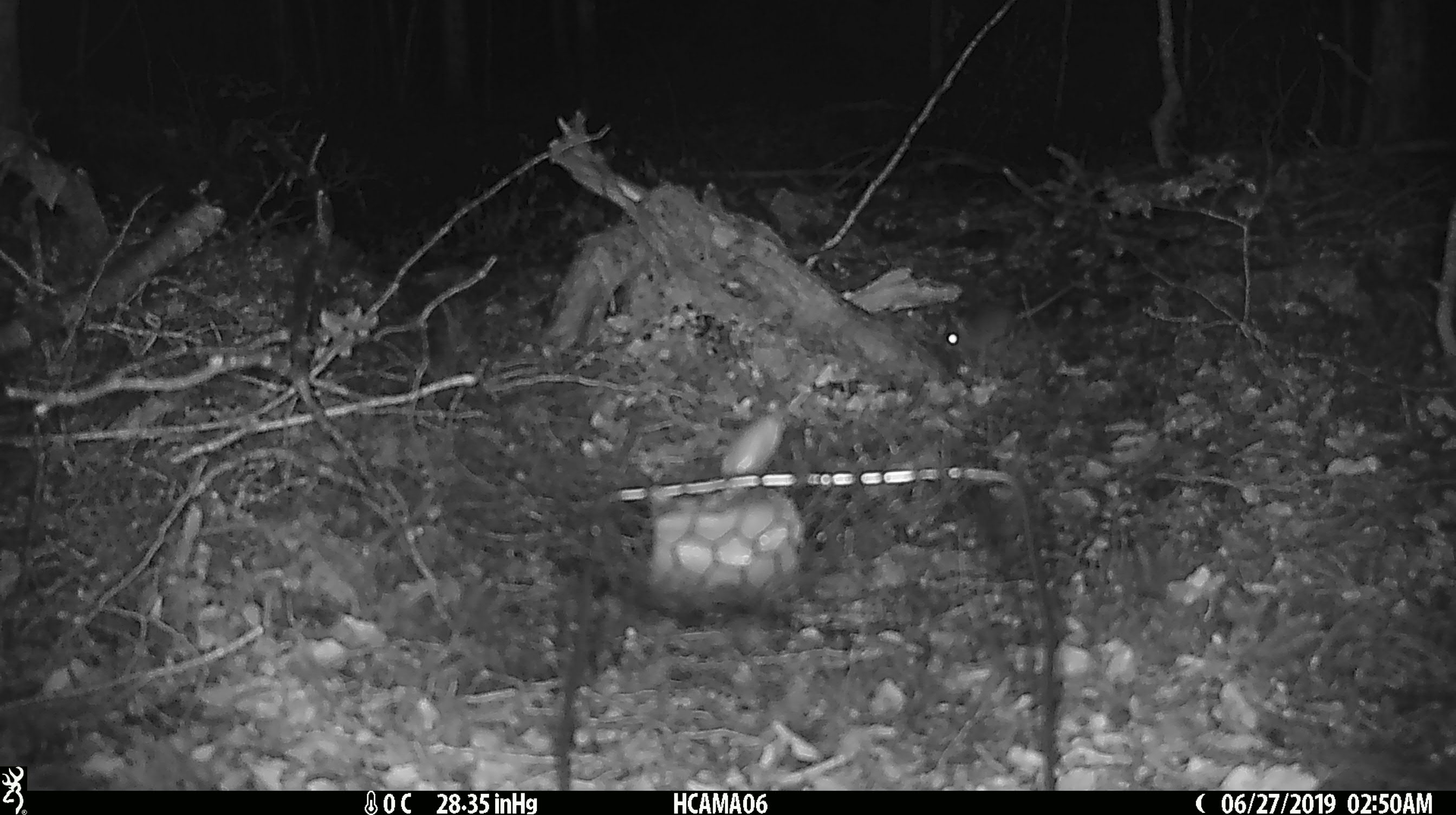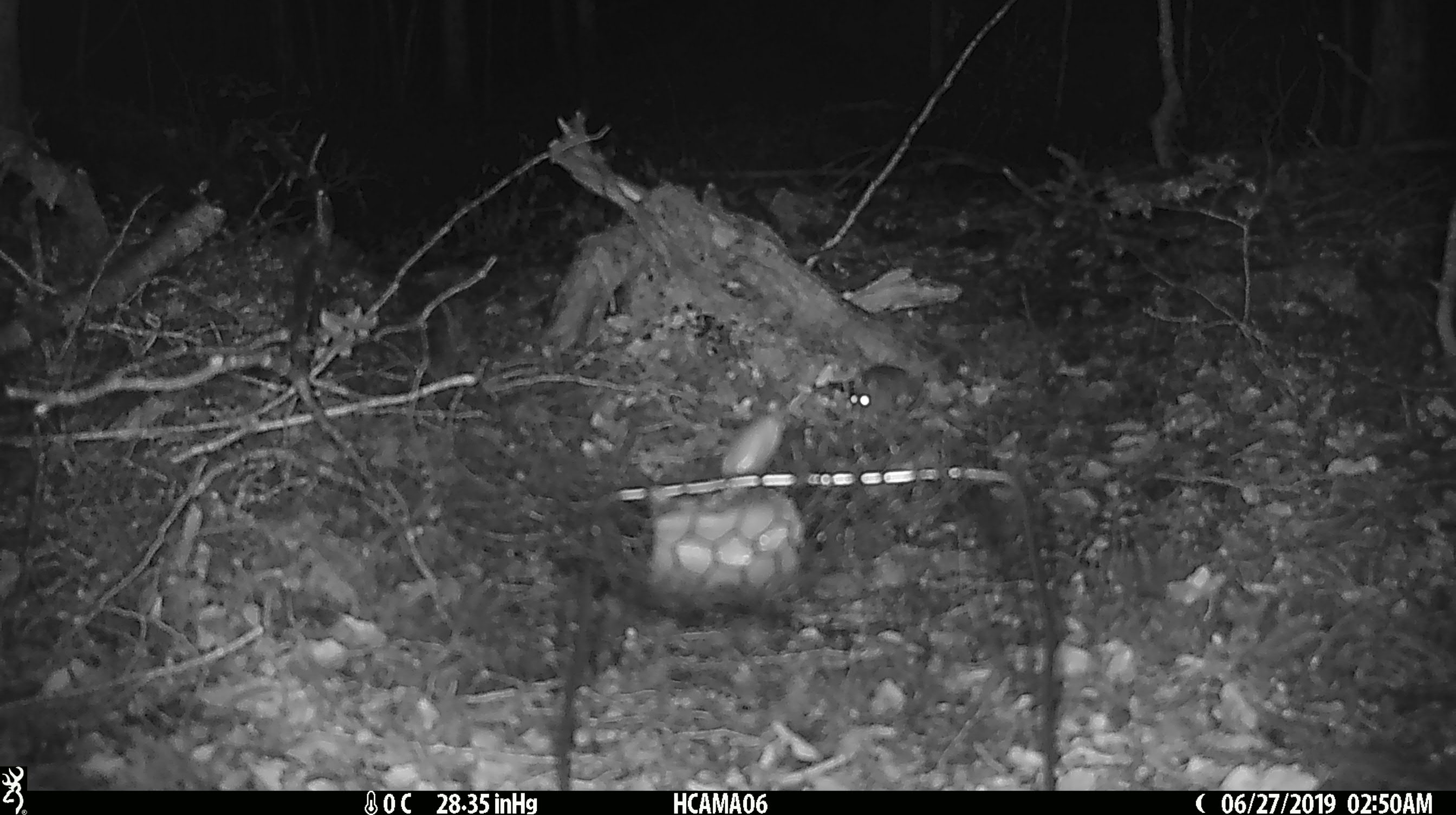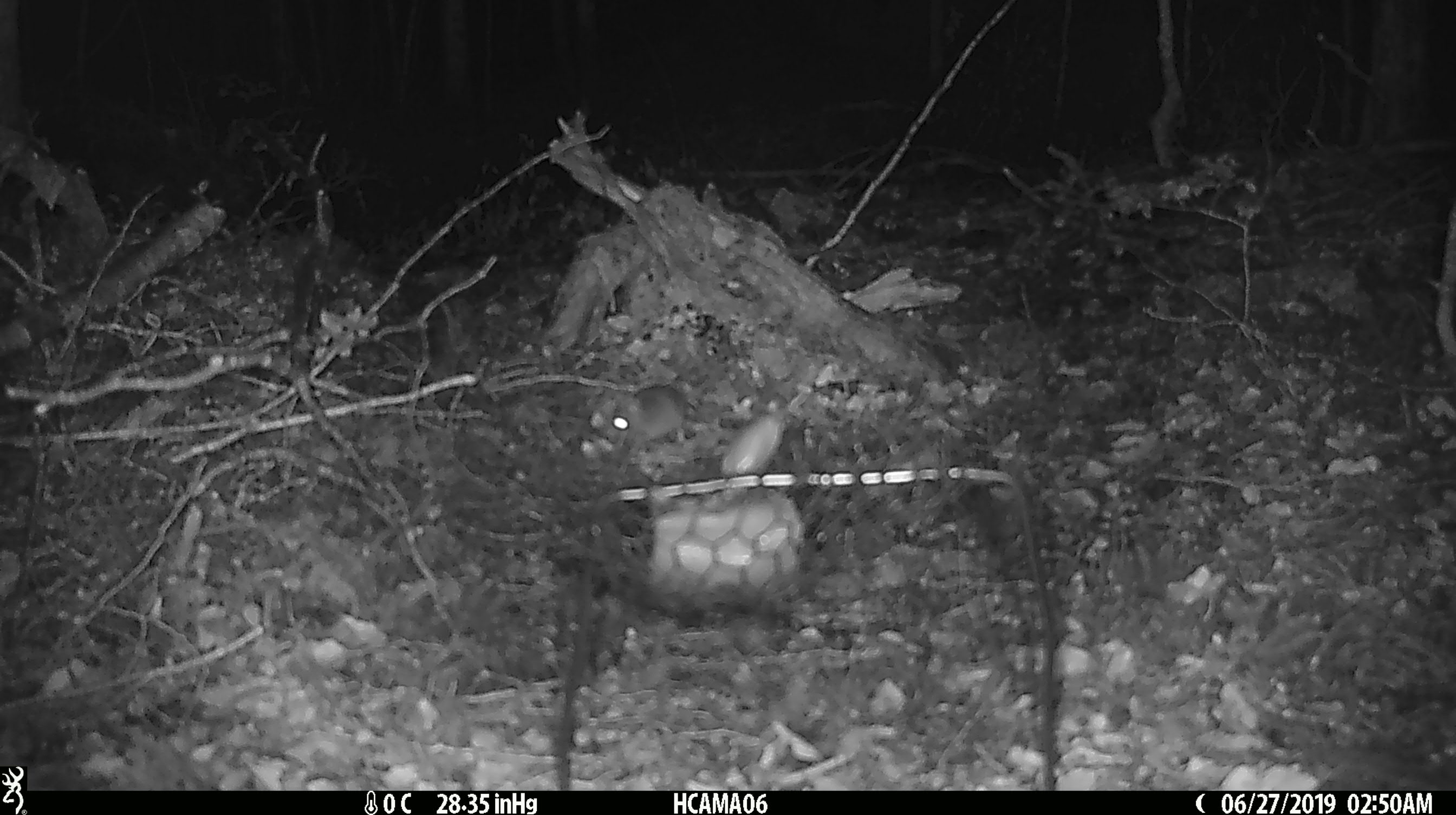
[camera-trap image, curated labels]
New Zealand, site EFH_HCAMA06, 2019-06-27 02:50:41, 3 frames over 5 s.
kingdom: Animalia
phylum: Chordata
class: Mammalia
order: Rodentia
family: Muridae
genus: Mus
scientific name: Mus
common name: mouse